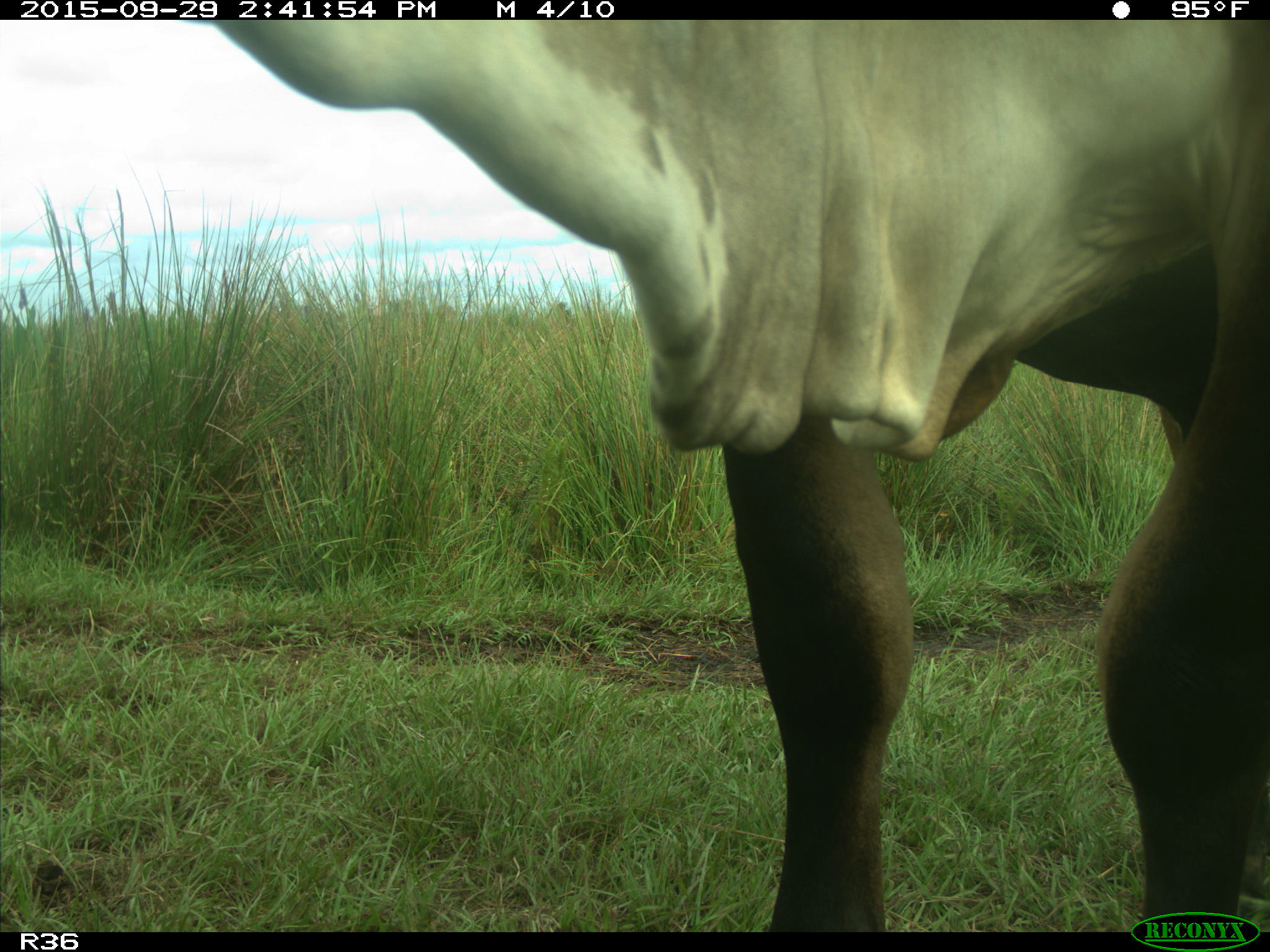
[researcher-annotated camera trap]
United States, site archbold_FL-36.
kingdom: Animalia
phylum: Chordata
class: Mammalia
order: Artiodactyla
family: Bovidae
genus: Bos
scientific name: Bos taurus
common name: domestic cow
Bos taurus (domestic cow).